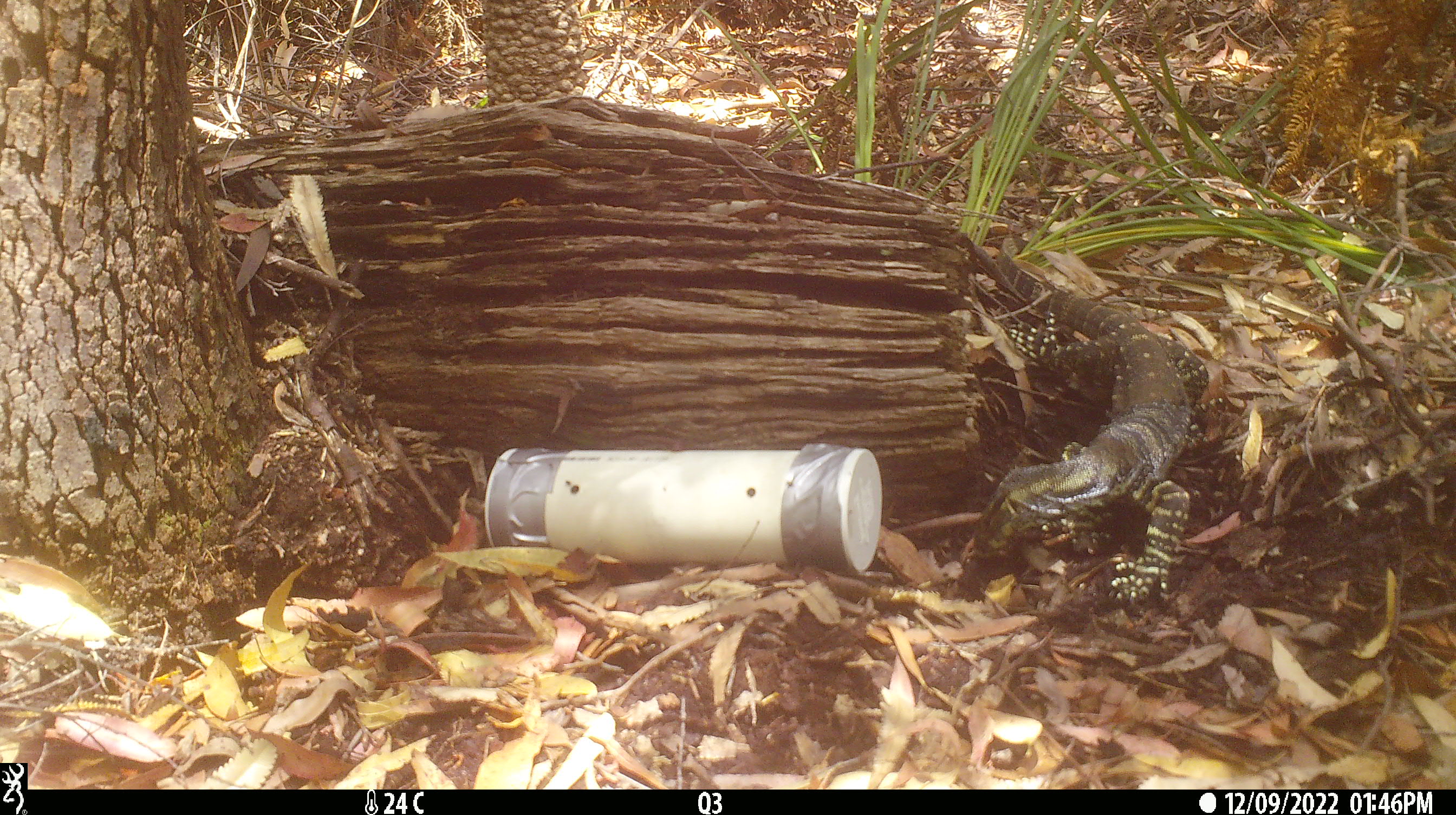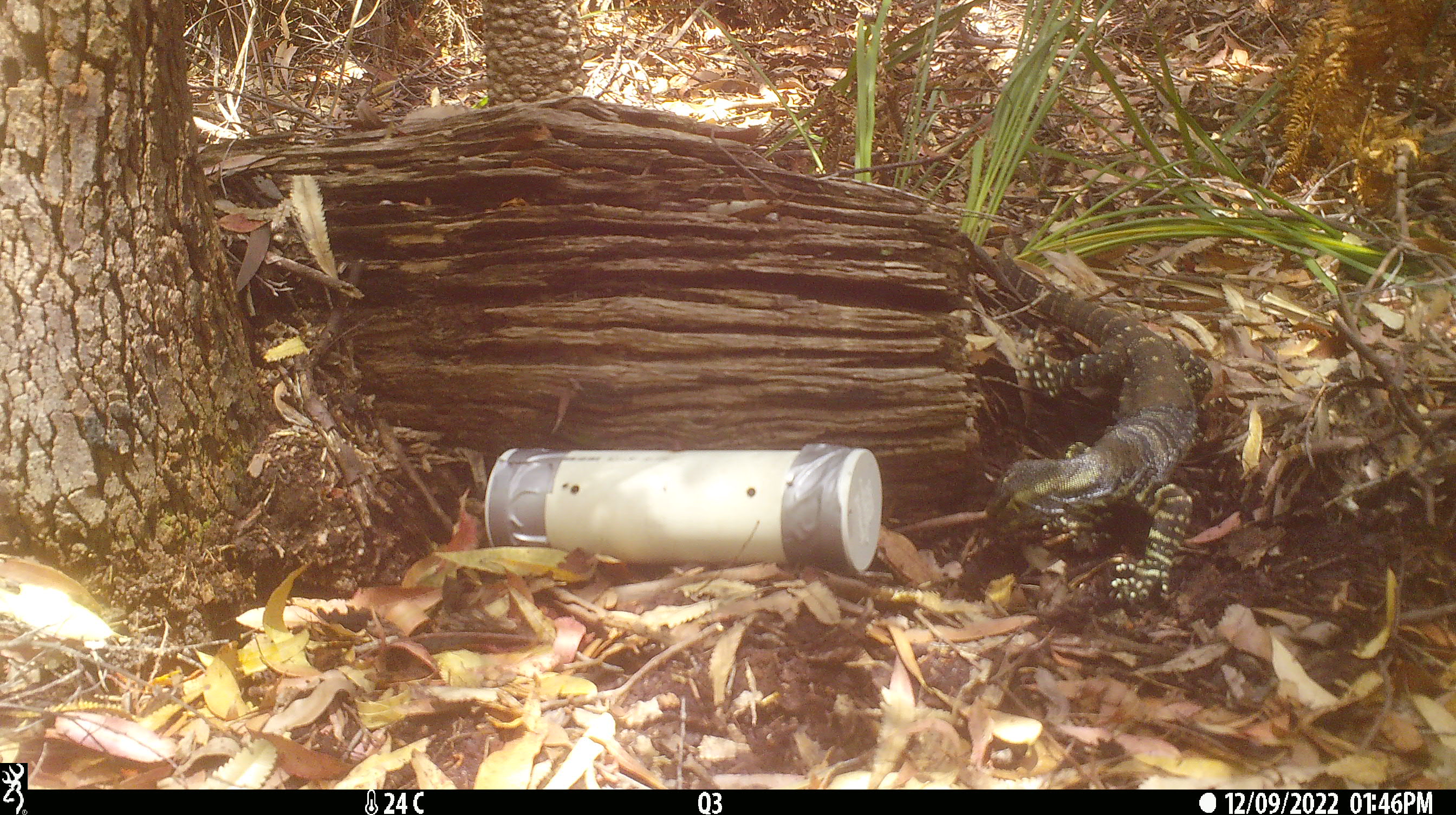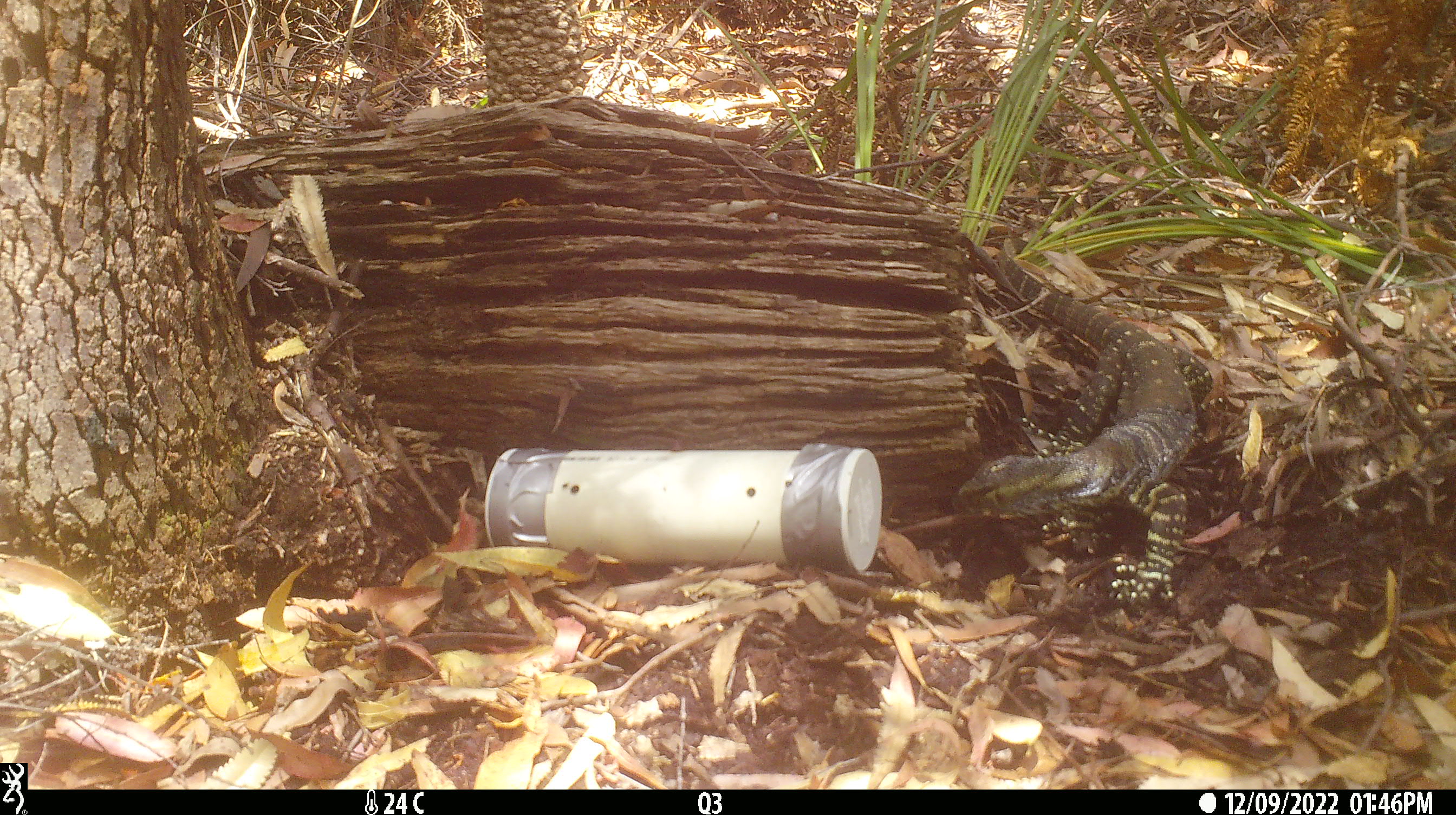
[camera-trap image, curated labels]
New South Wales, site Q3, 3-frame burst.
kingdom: Animalia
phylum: Chordata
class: Reptilia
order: Squamata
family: Varanidae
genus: Varanus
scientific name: Varanus varius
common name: lace monitor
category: goanna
Goanna (lace monitor) (Varanus varius).